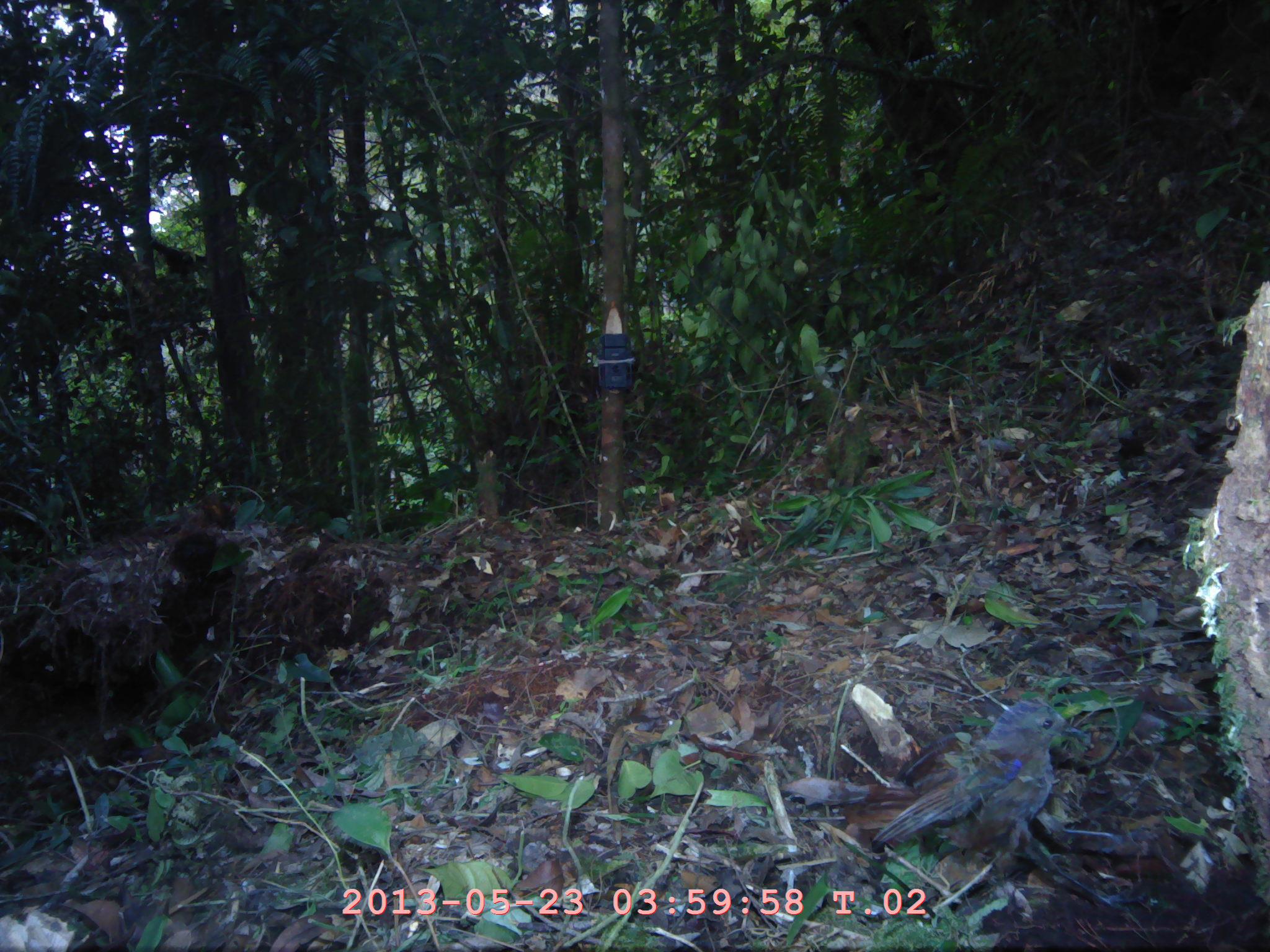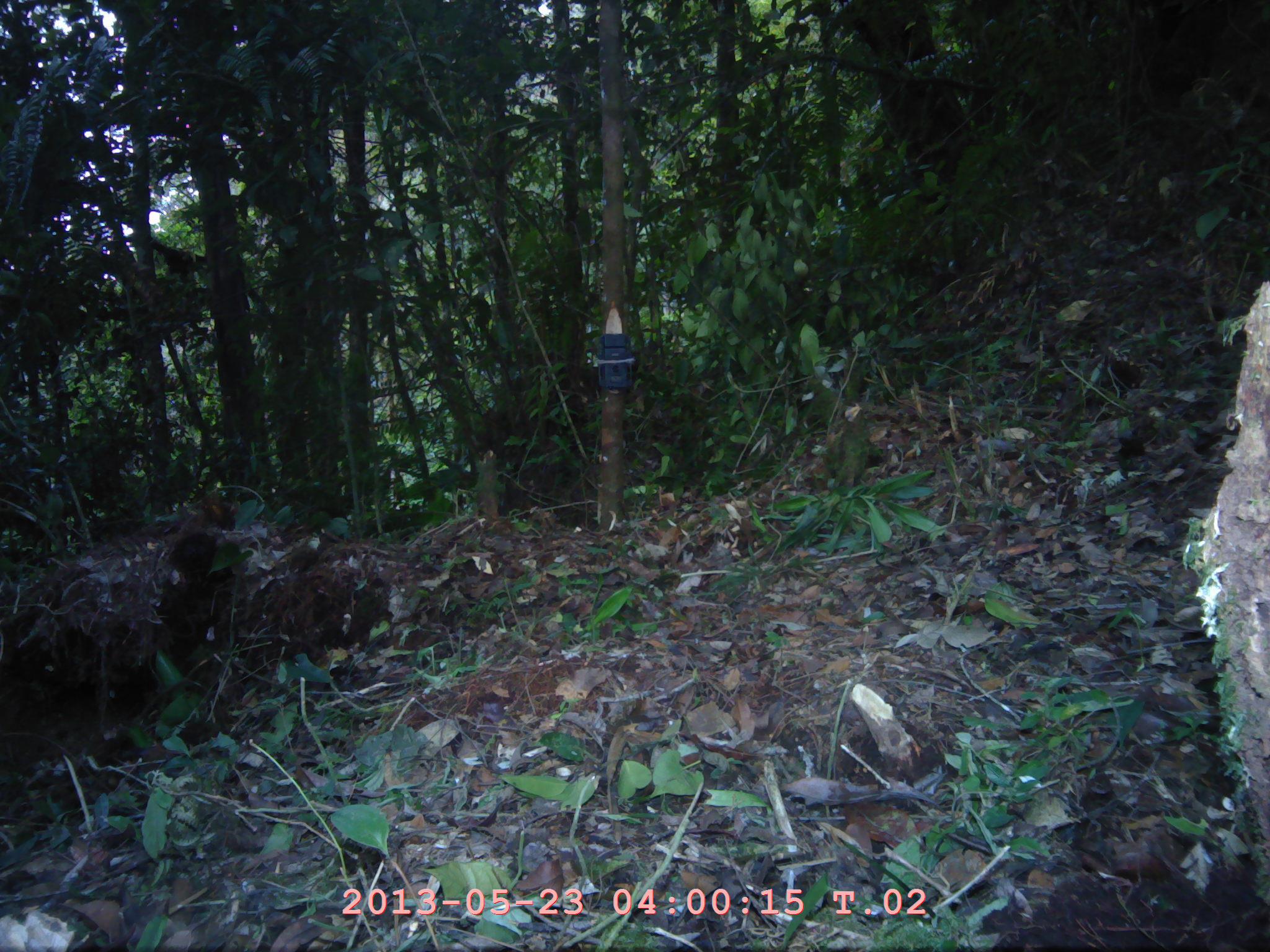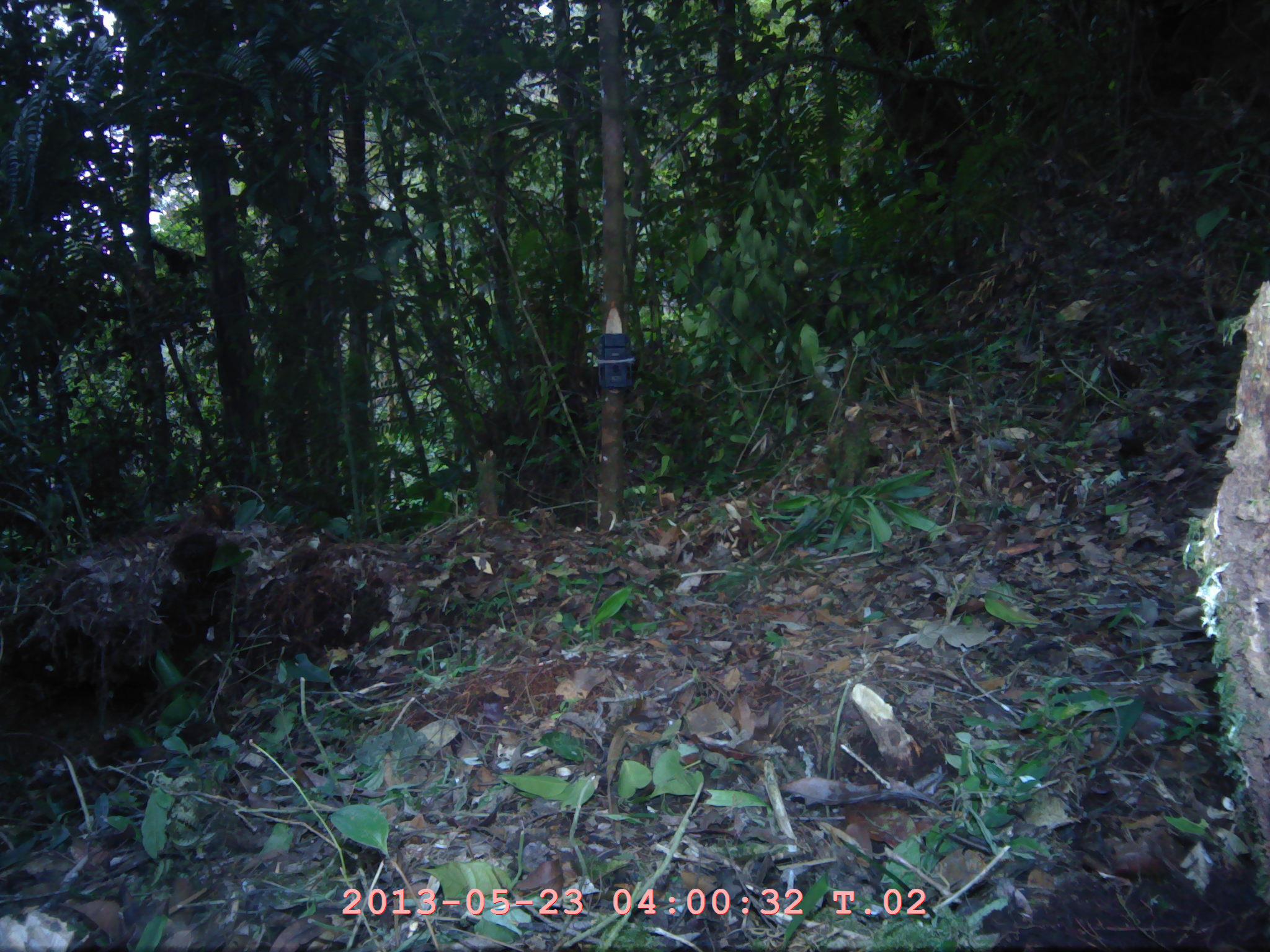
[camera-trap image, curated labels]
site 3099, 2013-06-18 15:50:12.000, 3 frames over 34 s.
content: unidentified animal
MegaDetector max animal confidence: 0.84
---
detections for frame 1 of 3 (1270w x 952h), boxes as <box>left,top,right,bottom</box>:
unknown: <box>779,697,1130,906</box>